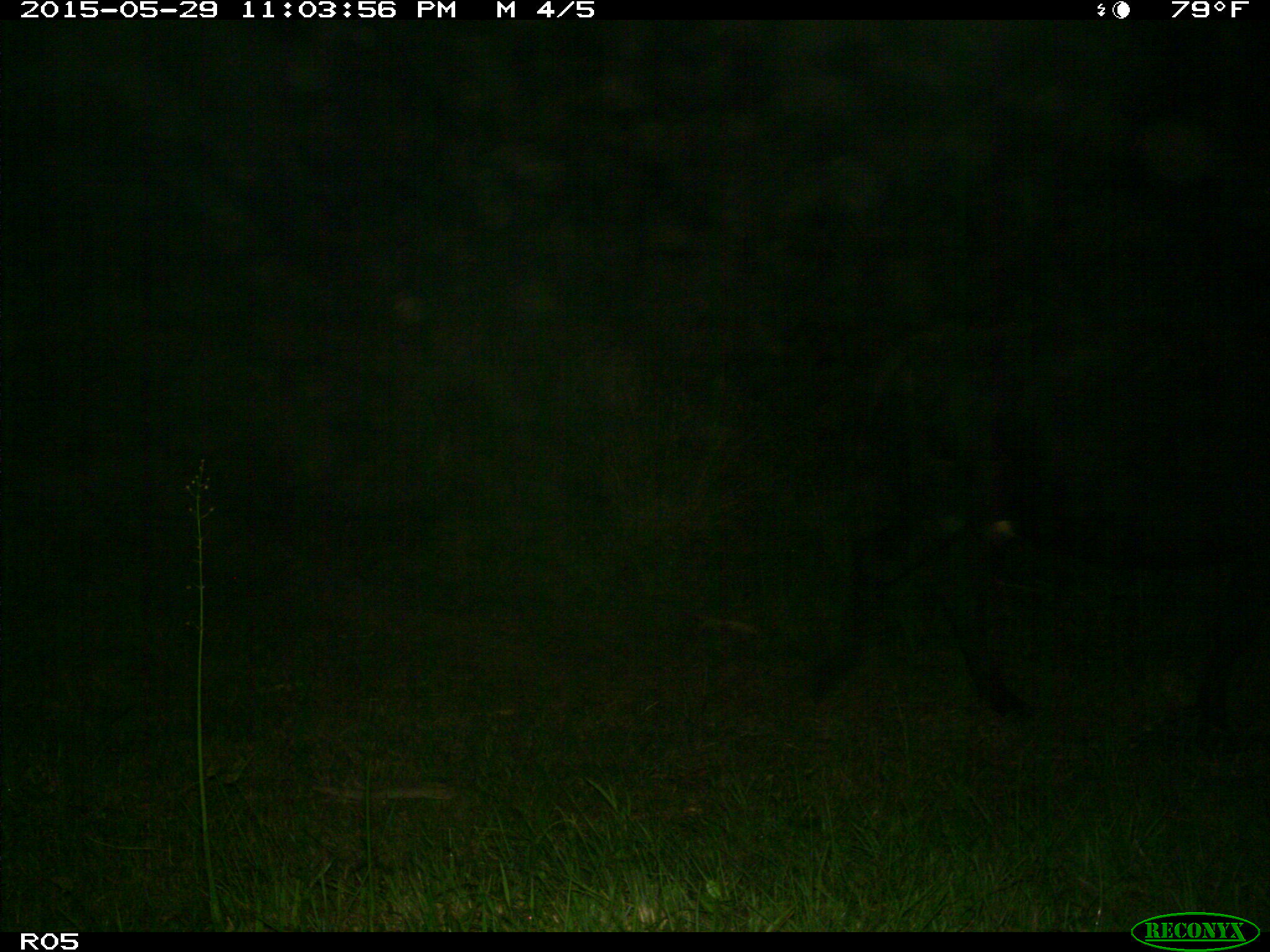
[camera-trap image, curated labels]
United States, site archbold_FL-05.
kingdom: Animalia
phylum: Chordata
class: Mammalia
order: Artiodactyla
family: Bovidae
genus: Bos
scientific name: Bos taurus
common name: domestic cow